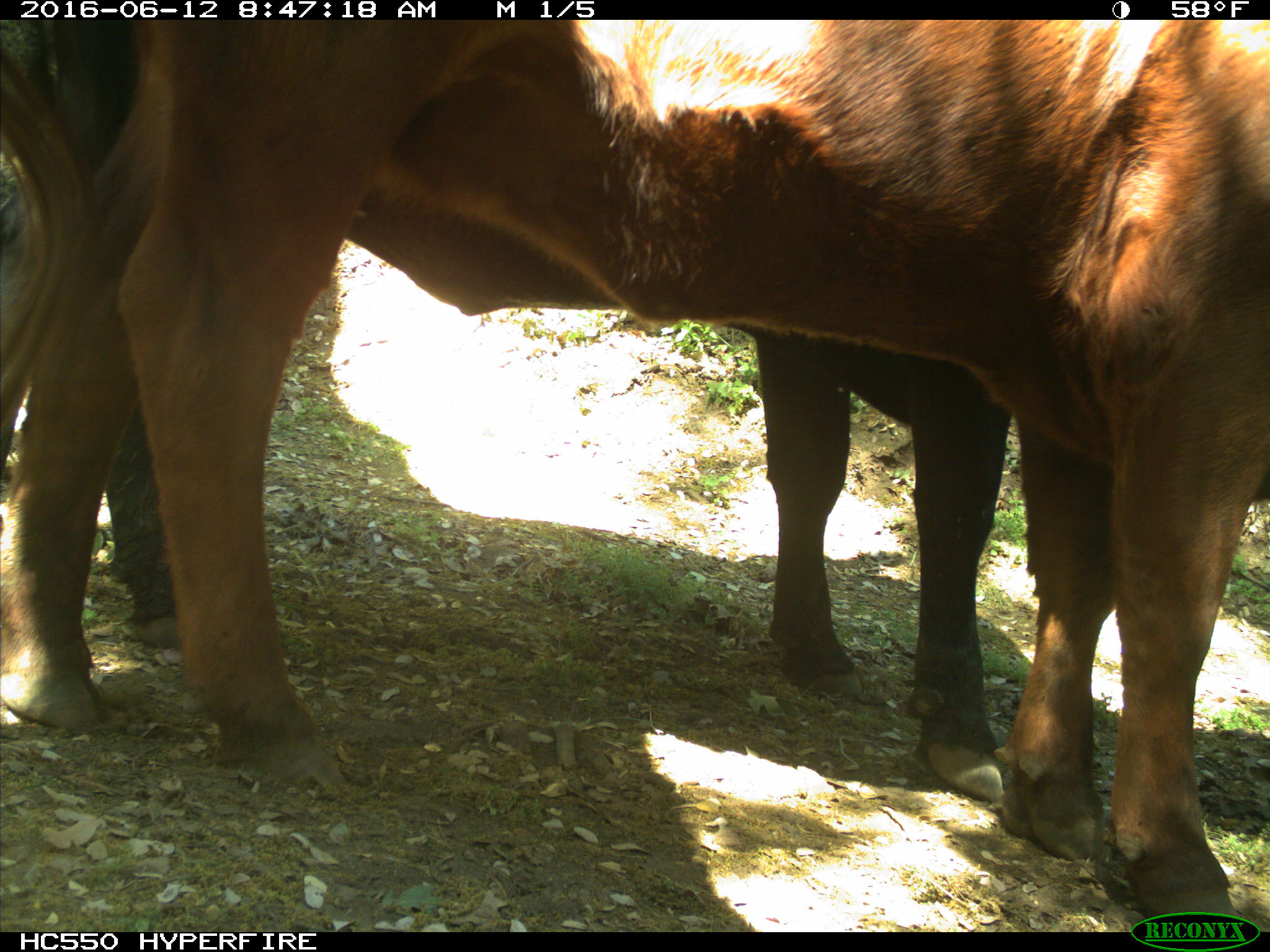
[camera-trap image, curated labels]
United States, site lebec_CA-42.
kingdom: Animalia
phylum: Chordata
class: Mammalia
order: Artiodactyla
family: Bovidae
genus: Bos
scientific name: Bos taurus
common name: domestic cow